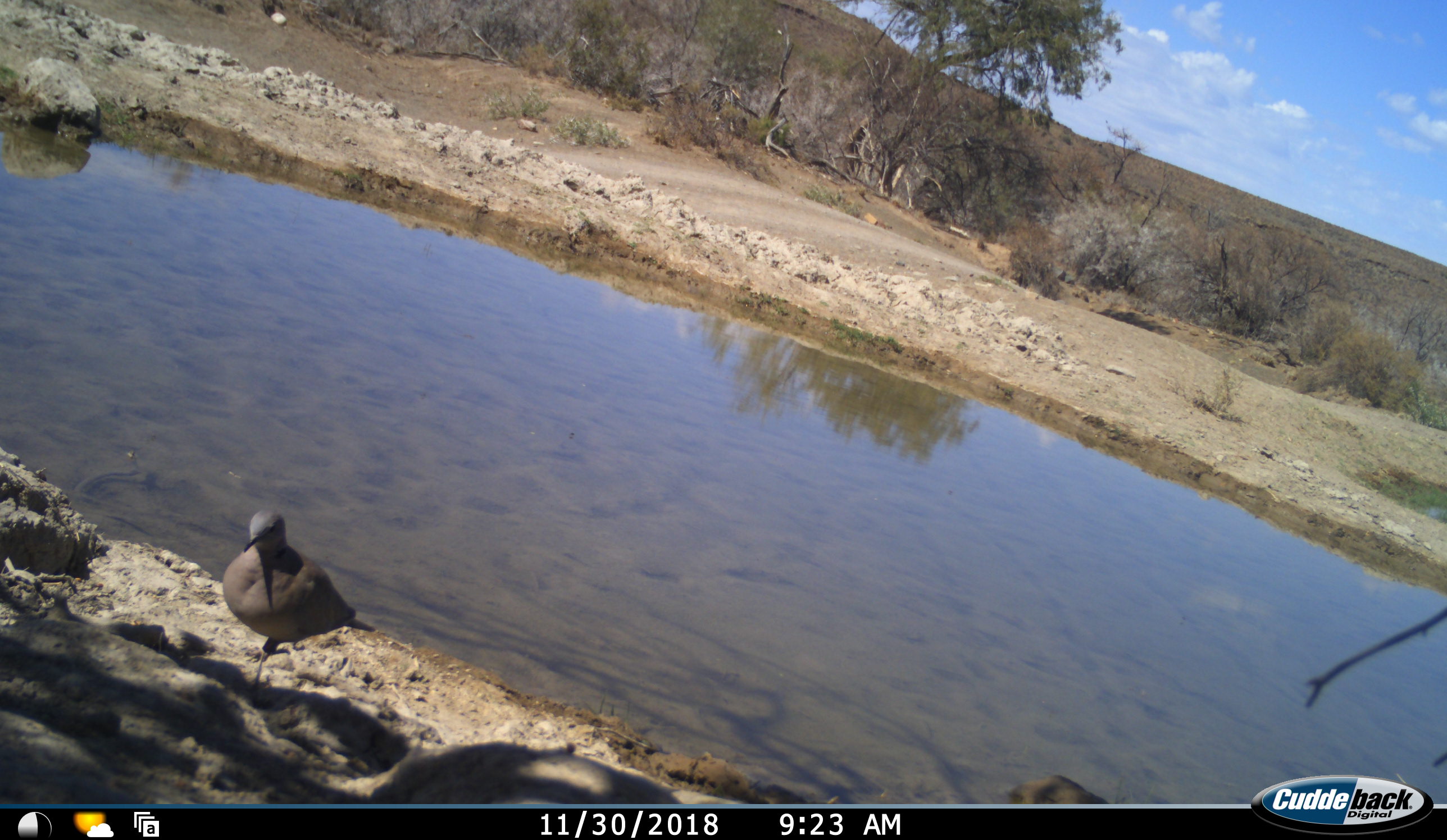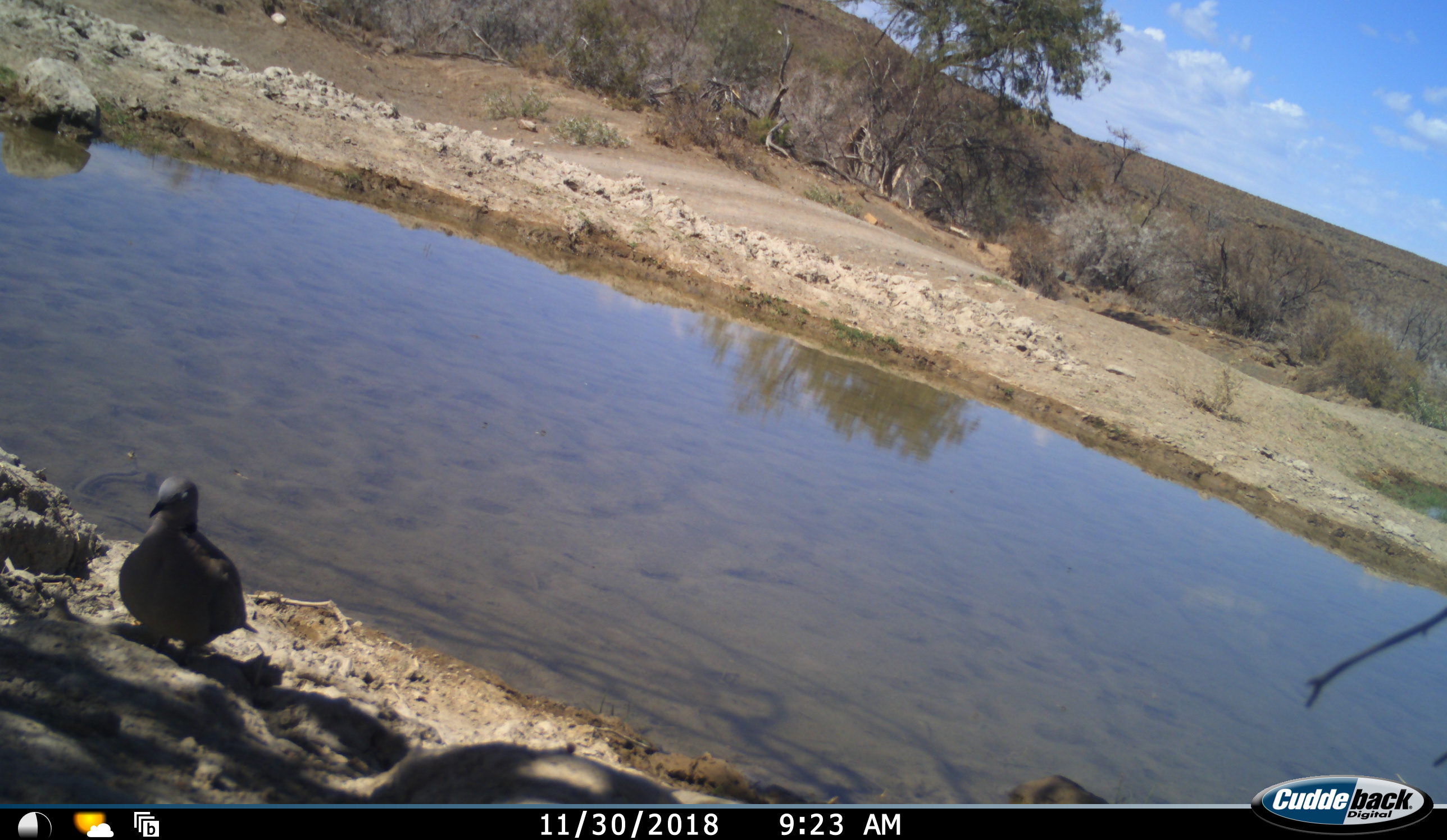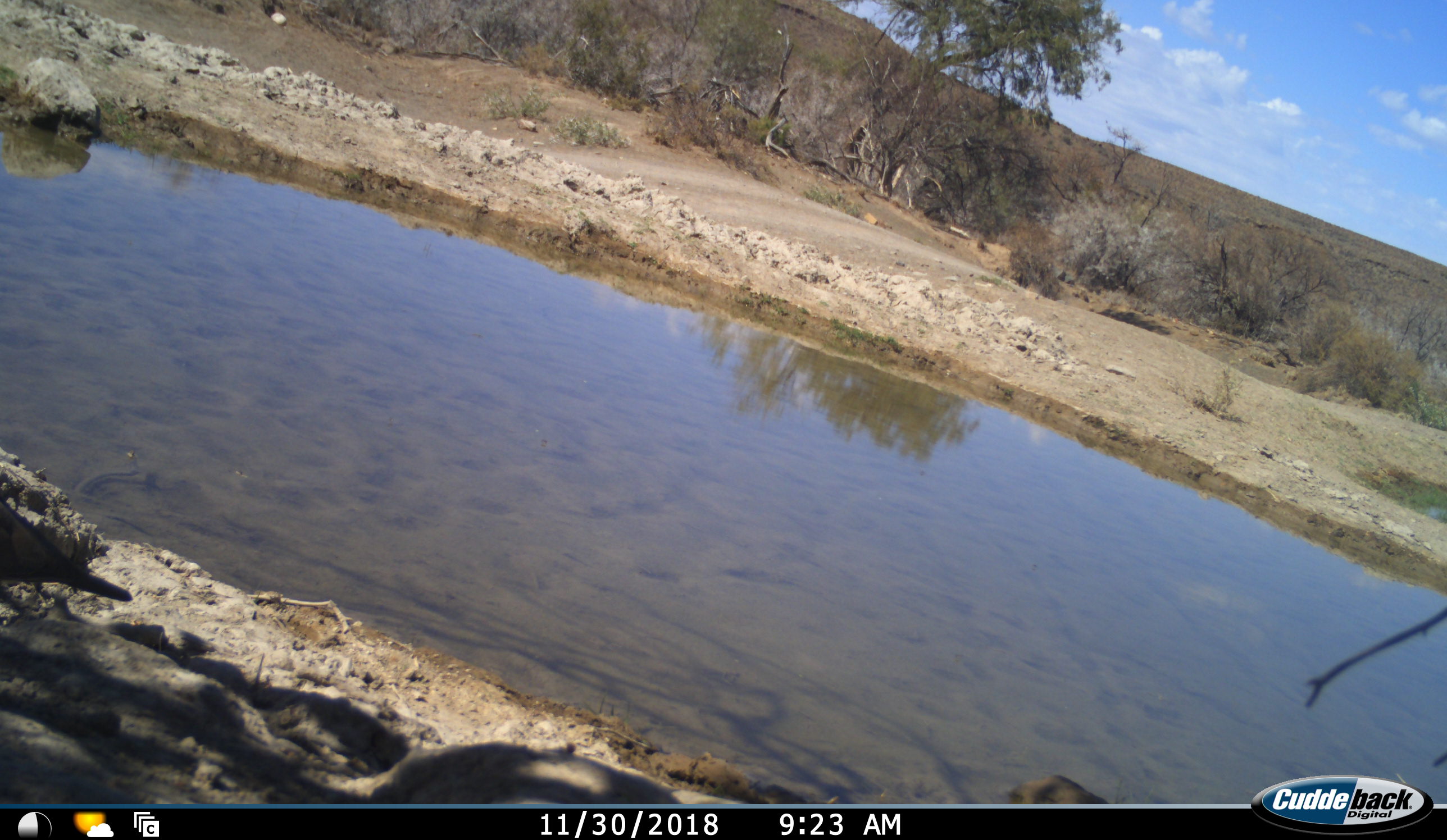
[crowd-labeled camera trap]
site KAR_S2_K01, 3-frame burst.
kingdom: Animalia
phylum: Chordata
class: Aves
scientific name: Aves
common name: bird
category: birdother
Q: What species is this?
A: Birdother (bird) (Aves).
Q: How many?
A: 1.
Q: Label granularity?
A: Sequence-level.